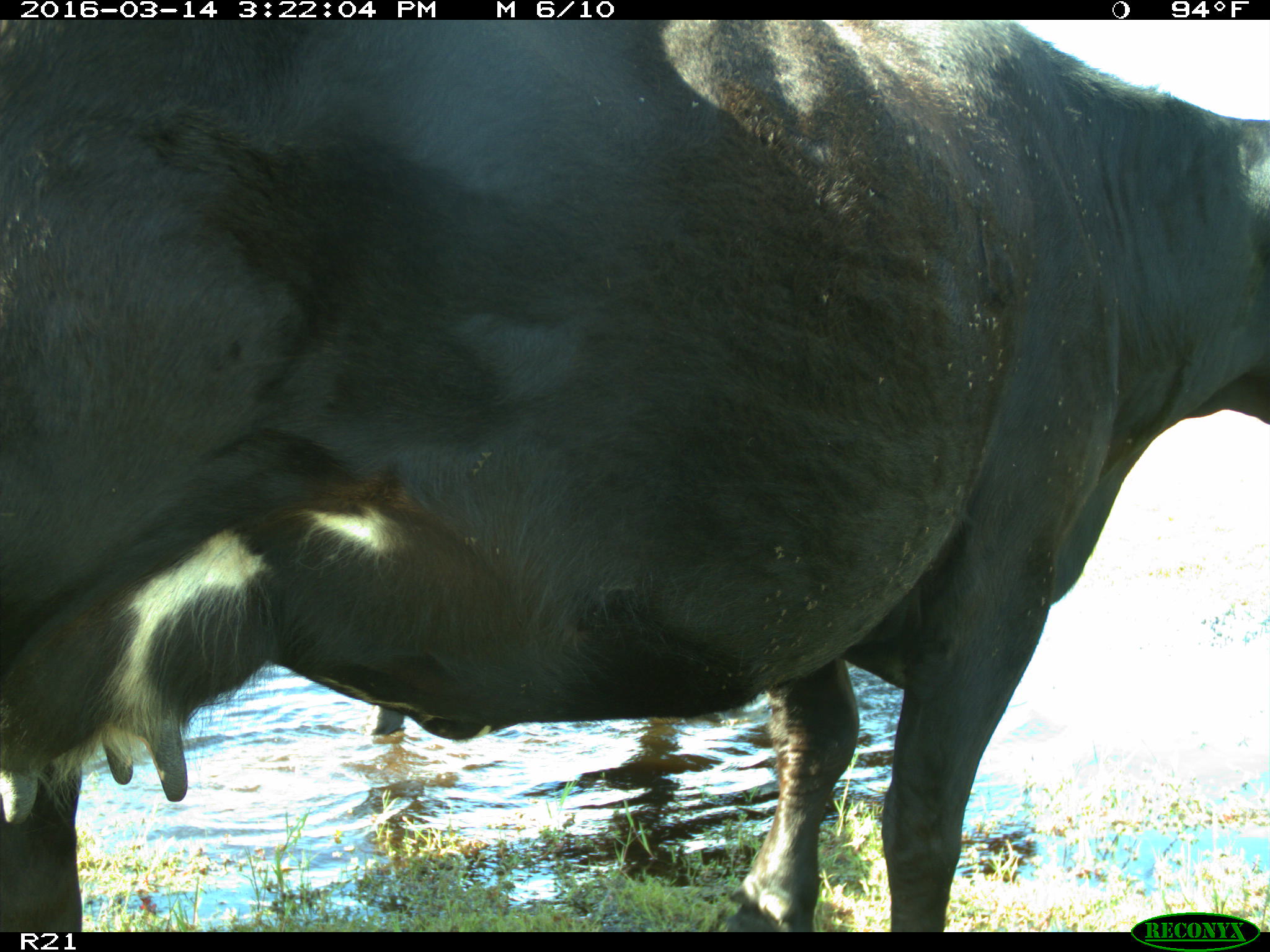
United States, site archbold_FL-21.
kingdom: Animalia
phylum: Chordata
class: Mammalia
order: Artiodactyla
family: Bovidae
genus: Bos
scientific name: Bos taurus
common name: domestic cow